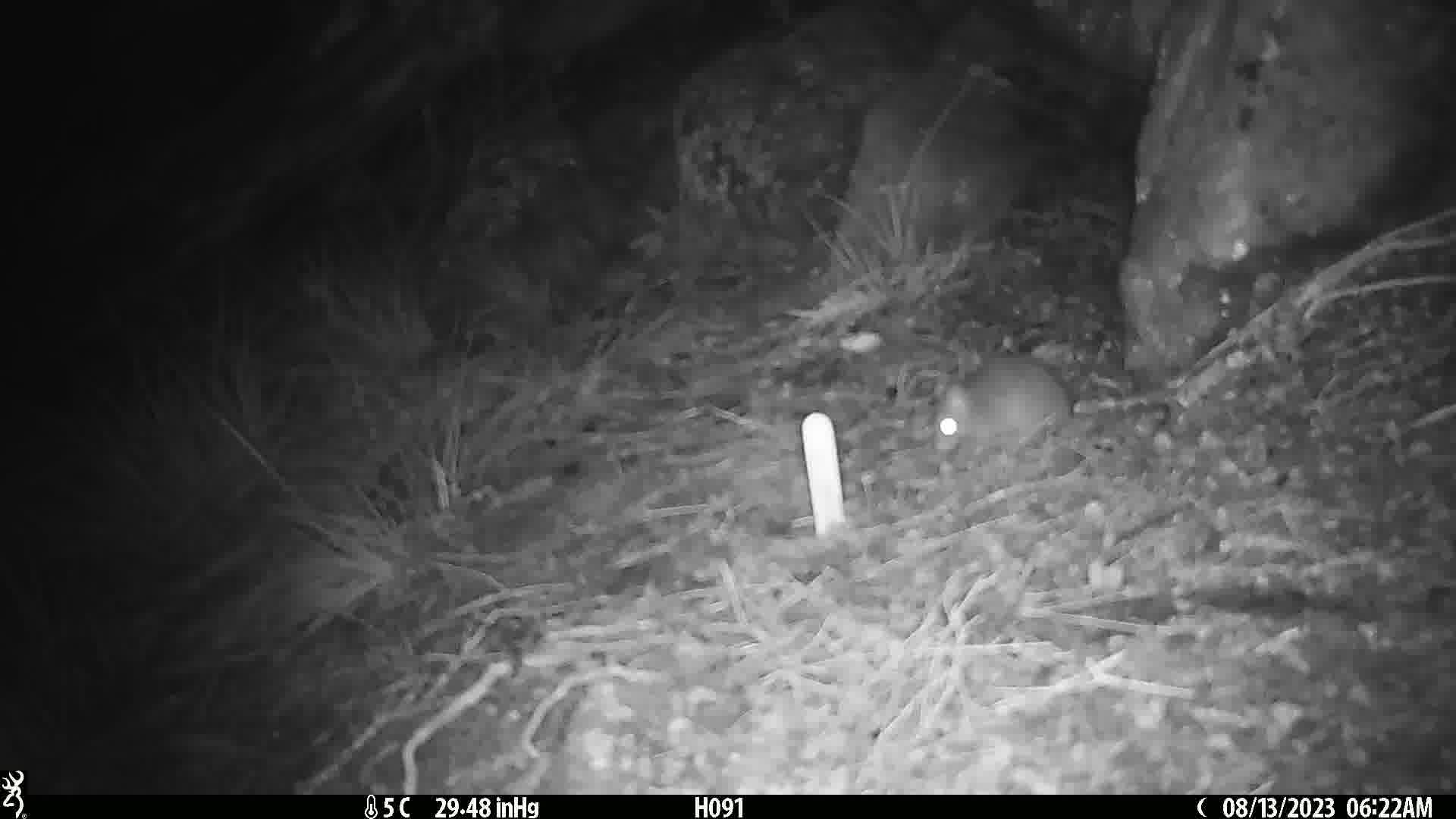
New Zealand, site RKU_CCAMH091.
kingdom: Animalia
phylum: Chordata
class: Mammalia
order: Rodentia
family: Muridae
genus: Rattus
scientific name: Rattus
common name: rat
Rat (Rattus).